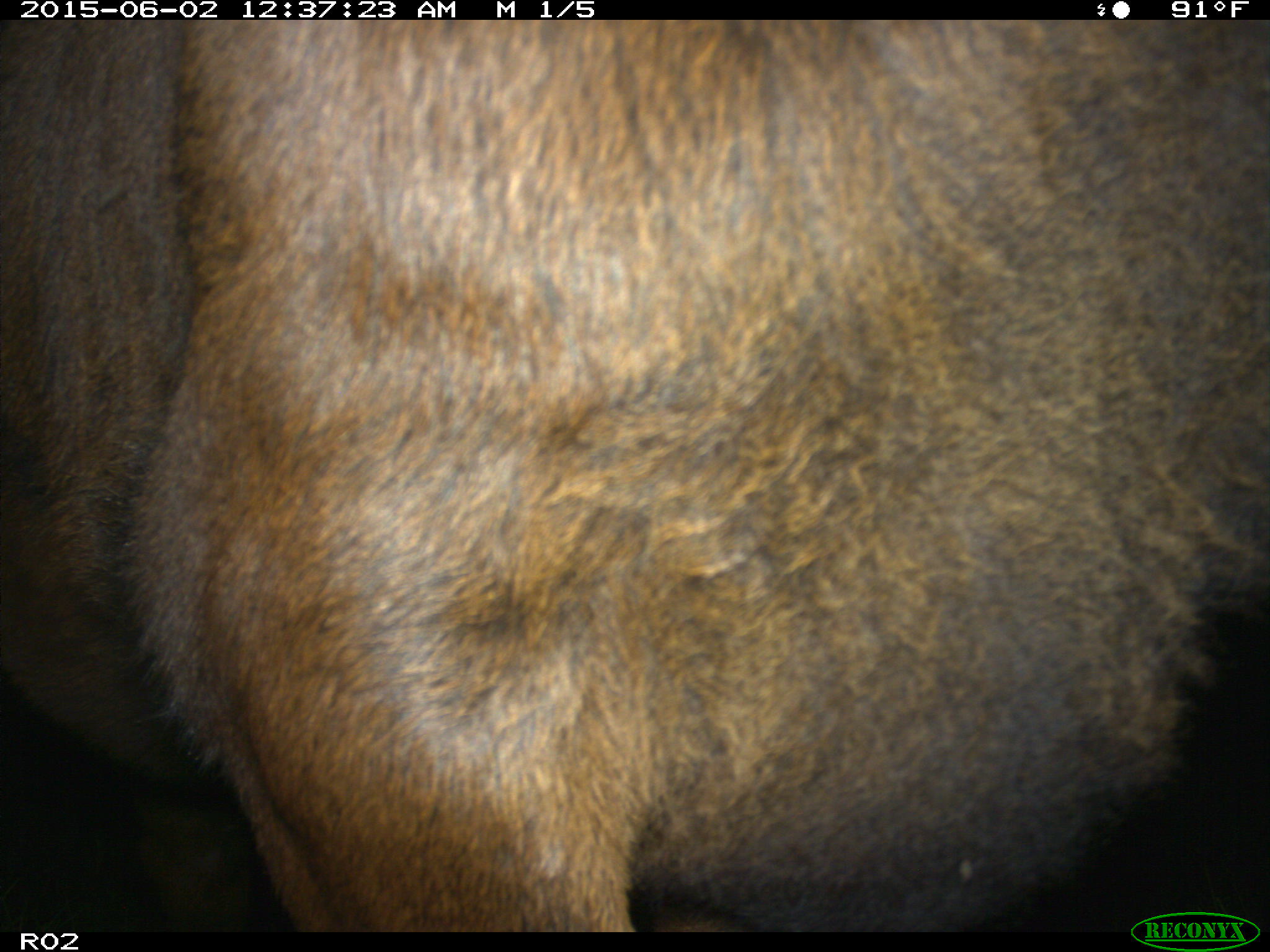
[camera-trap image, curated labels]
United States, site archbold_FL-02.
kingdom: Animalia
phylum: Chordata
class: Mammalia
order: Artiodactyla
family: Bovidae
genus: Bos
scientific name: Bos taurus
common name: domestic cow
Bos taurus (domestic cow).